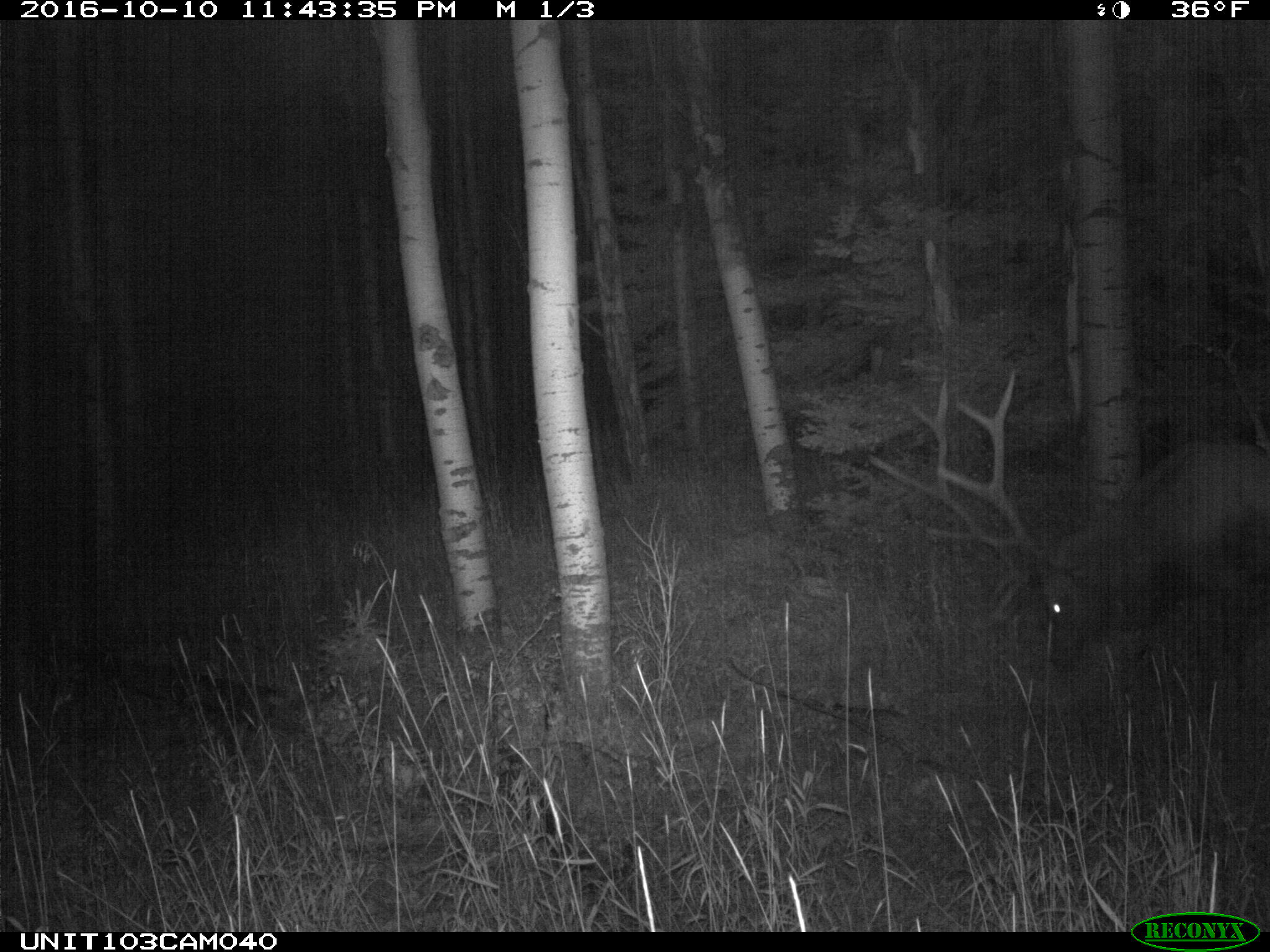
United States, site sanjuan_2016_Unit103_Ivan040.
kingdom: Animalia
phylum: Chordata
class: Mammalia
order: Artiodactyla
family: Cervidae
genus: Cervus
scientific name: Cervus elaphus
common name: red deer